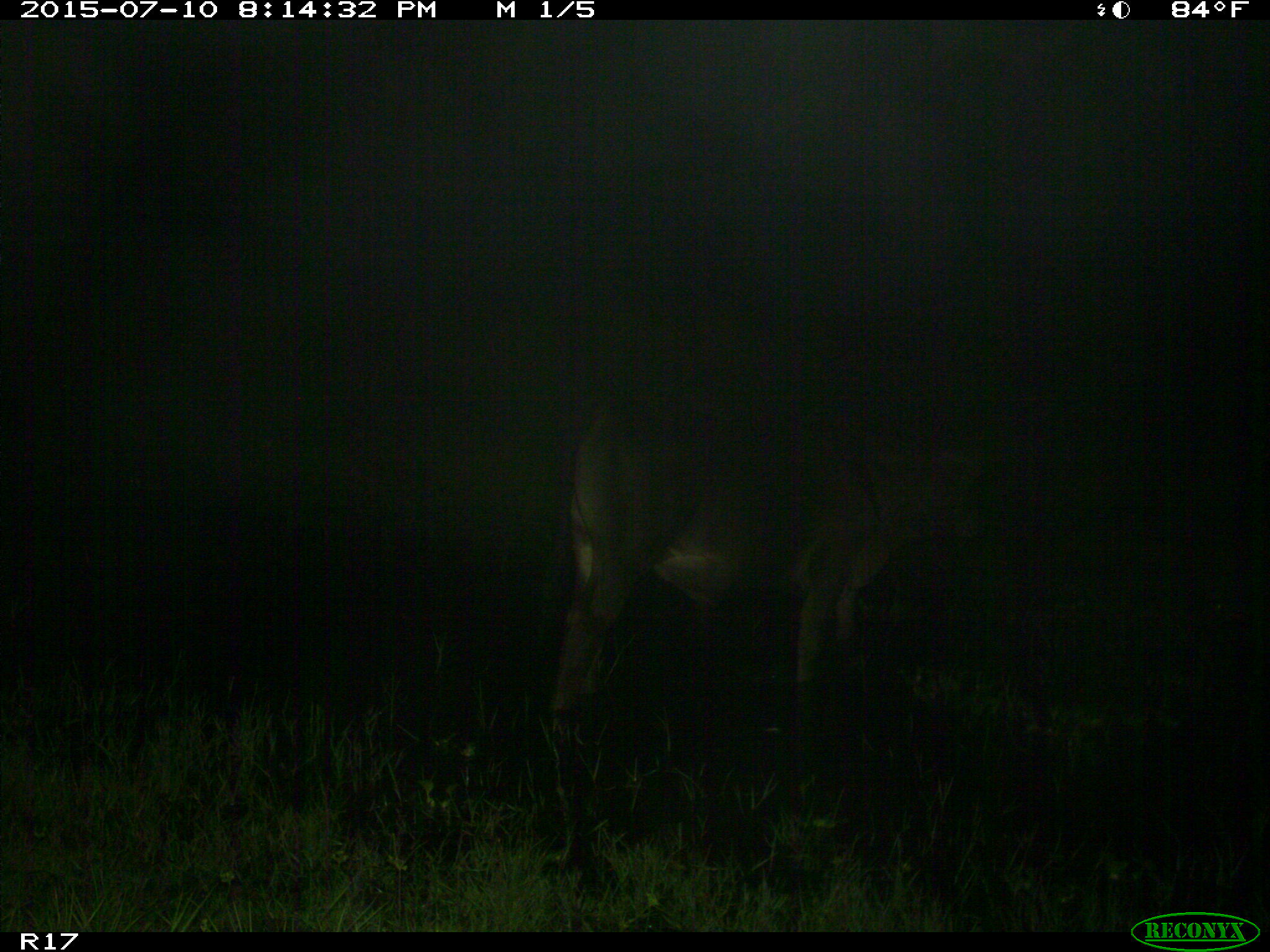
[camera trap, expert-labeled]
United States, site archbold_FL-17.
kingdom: Animalia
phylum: Chordata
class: Mammalia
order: Artiodactyla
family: Bovidae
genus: Bos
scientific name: Bos taurus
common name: domestic cow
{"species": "Bos taurus (domestic cow)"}